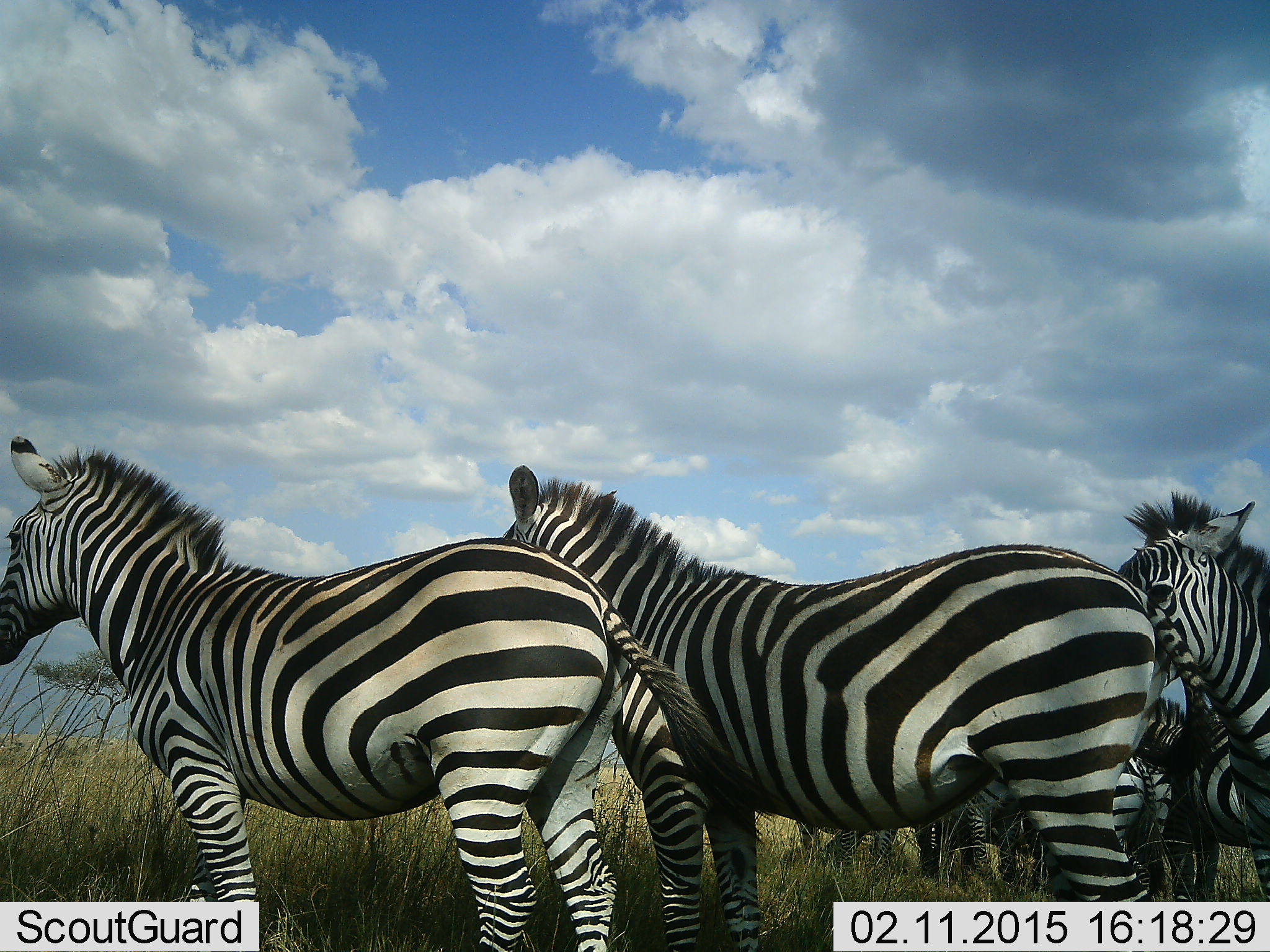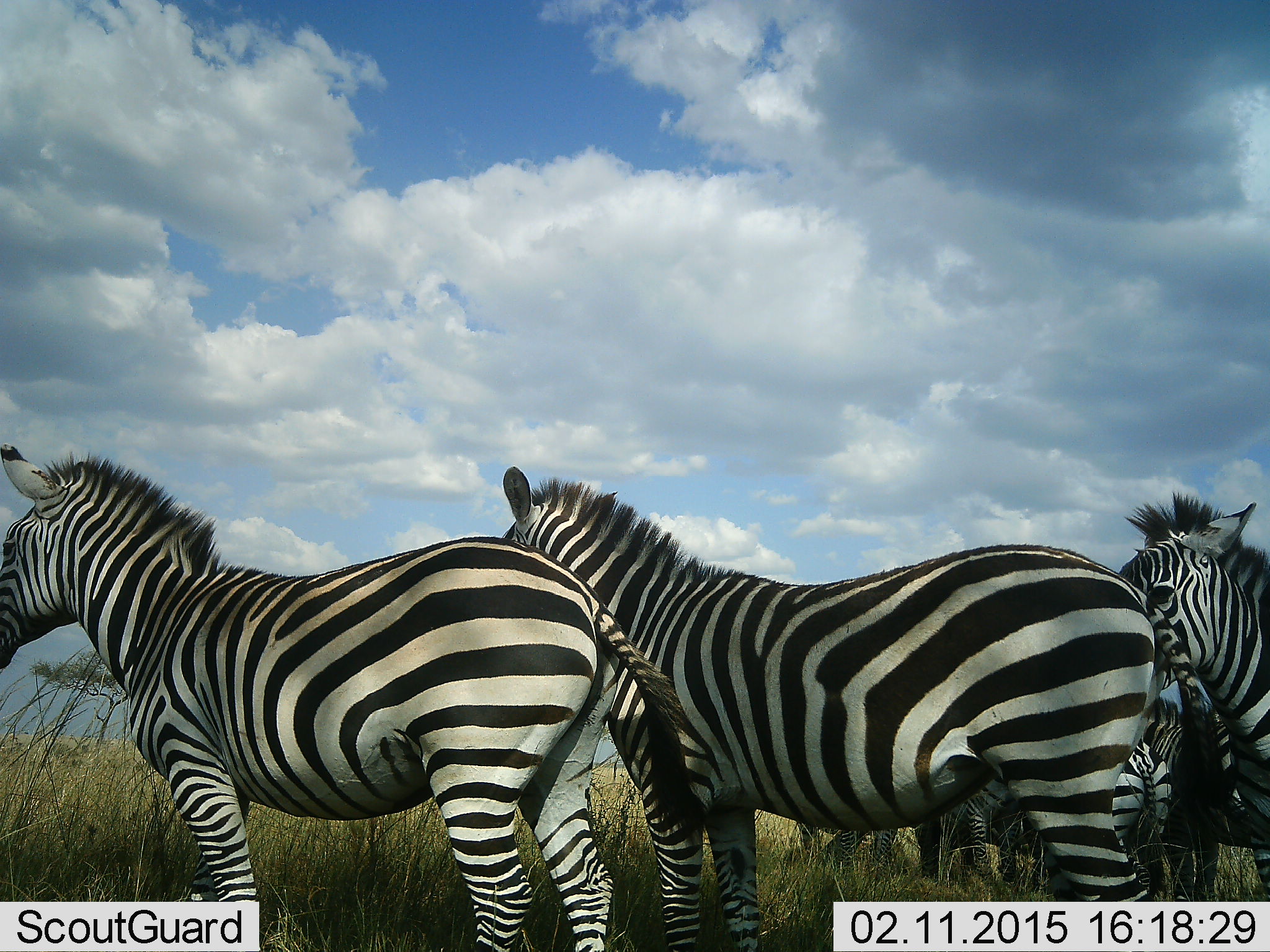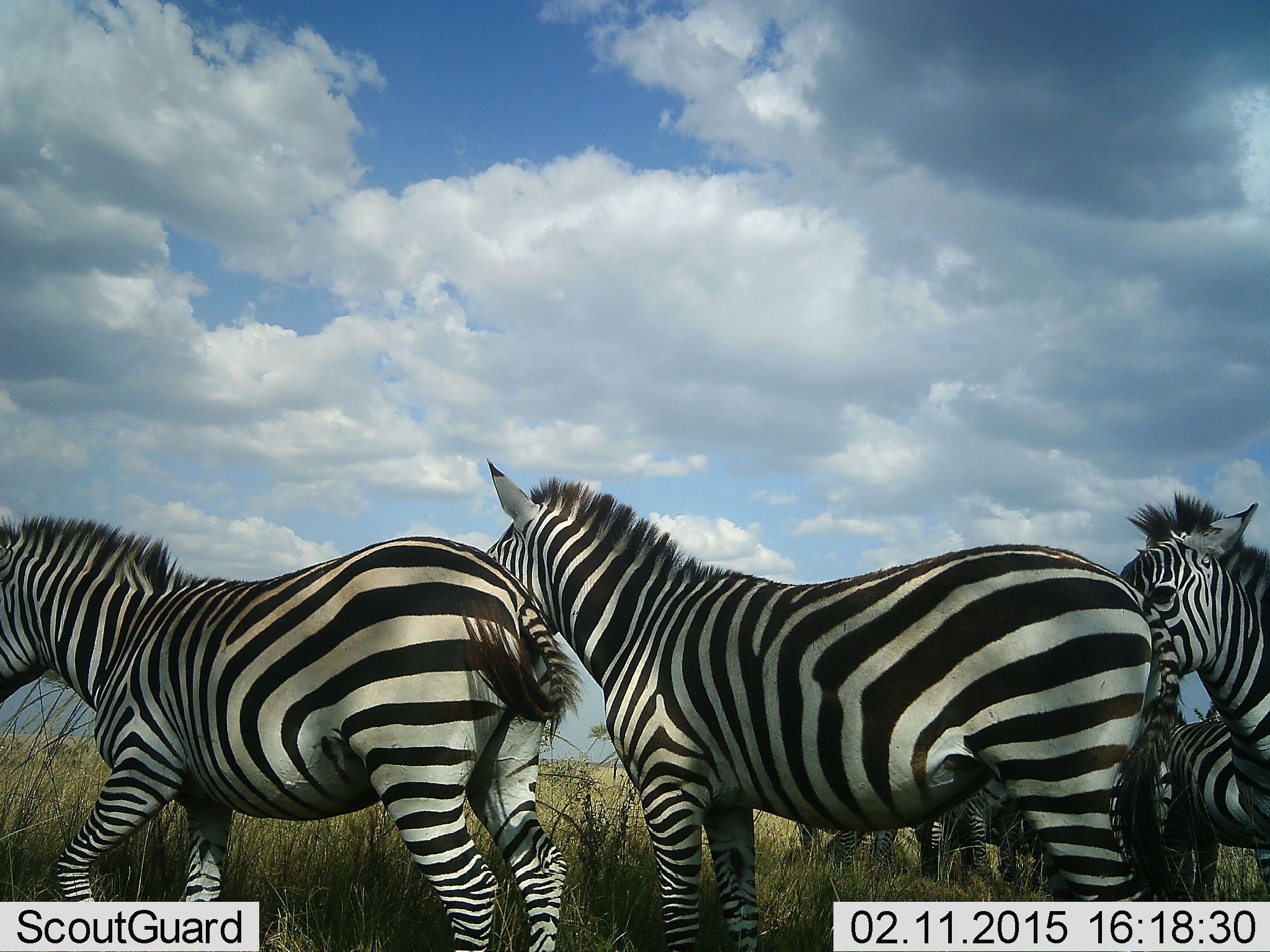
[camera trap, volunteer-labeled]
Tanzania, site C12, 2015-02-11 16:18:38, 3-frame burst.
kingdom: Animalia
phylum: Chordata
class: Mammalia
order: Perissodactyla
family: Equidae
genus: Equus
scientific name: Equus quagga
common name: plains zebra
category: zebra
Zebra (plains zebra) (Equus quagga), count 6. Behavior (volunteer vote fractions): standing 91%, resting 0%, moving 18%, interacting 0%. Young present (vote fraction): 18%. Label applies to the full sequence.